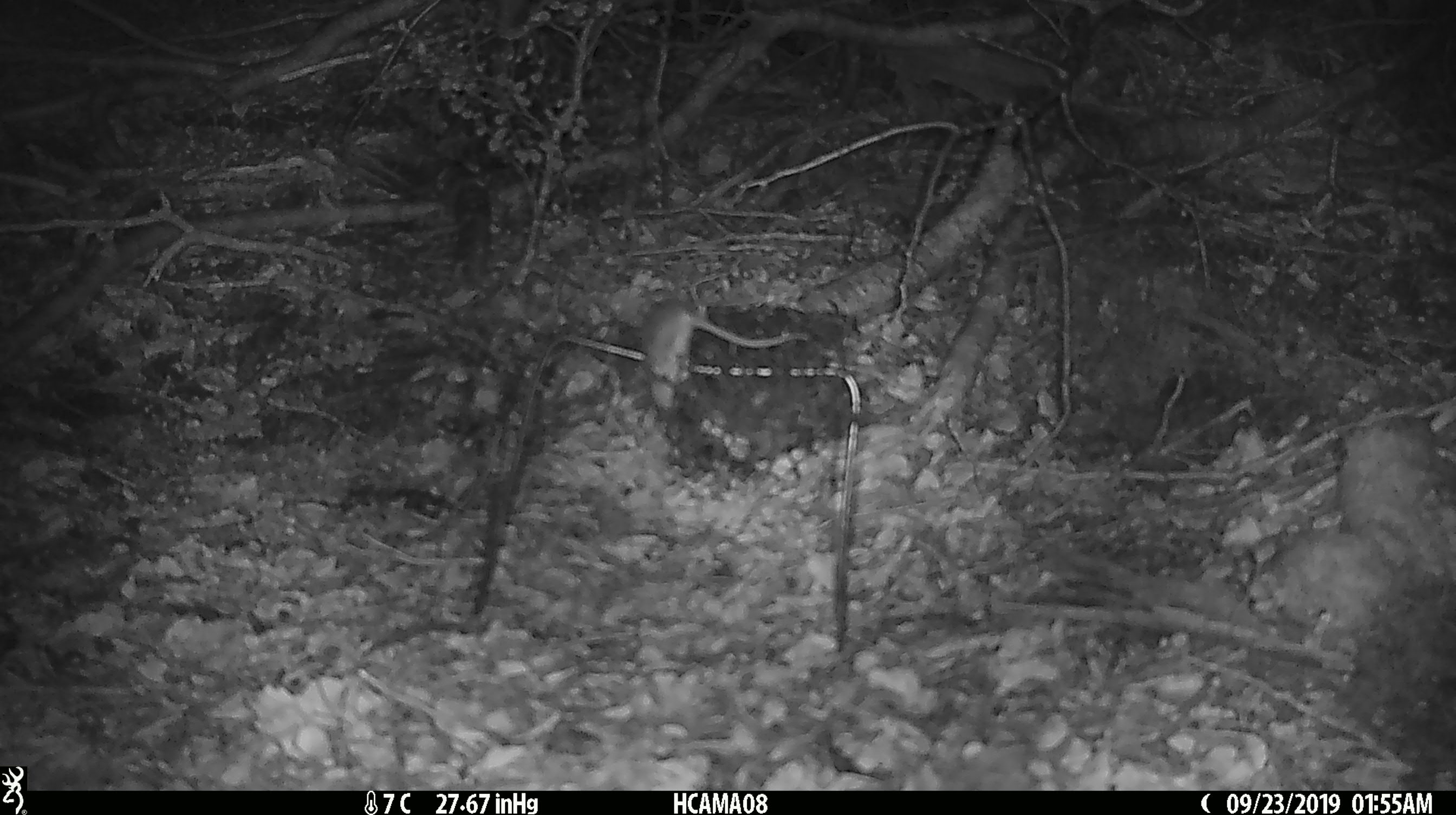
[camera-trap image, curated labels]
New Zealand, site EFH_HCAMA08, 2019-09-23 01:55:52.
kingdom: Animalia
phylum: Chordata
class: Mammalia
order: Rodentia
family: Muridae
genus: Mus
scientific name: Mus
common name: mouse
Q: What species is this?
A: Mouse (Mus).